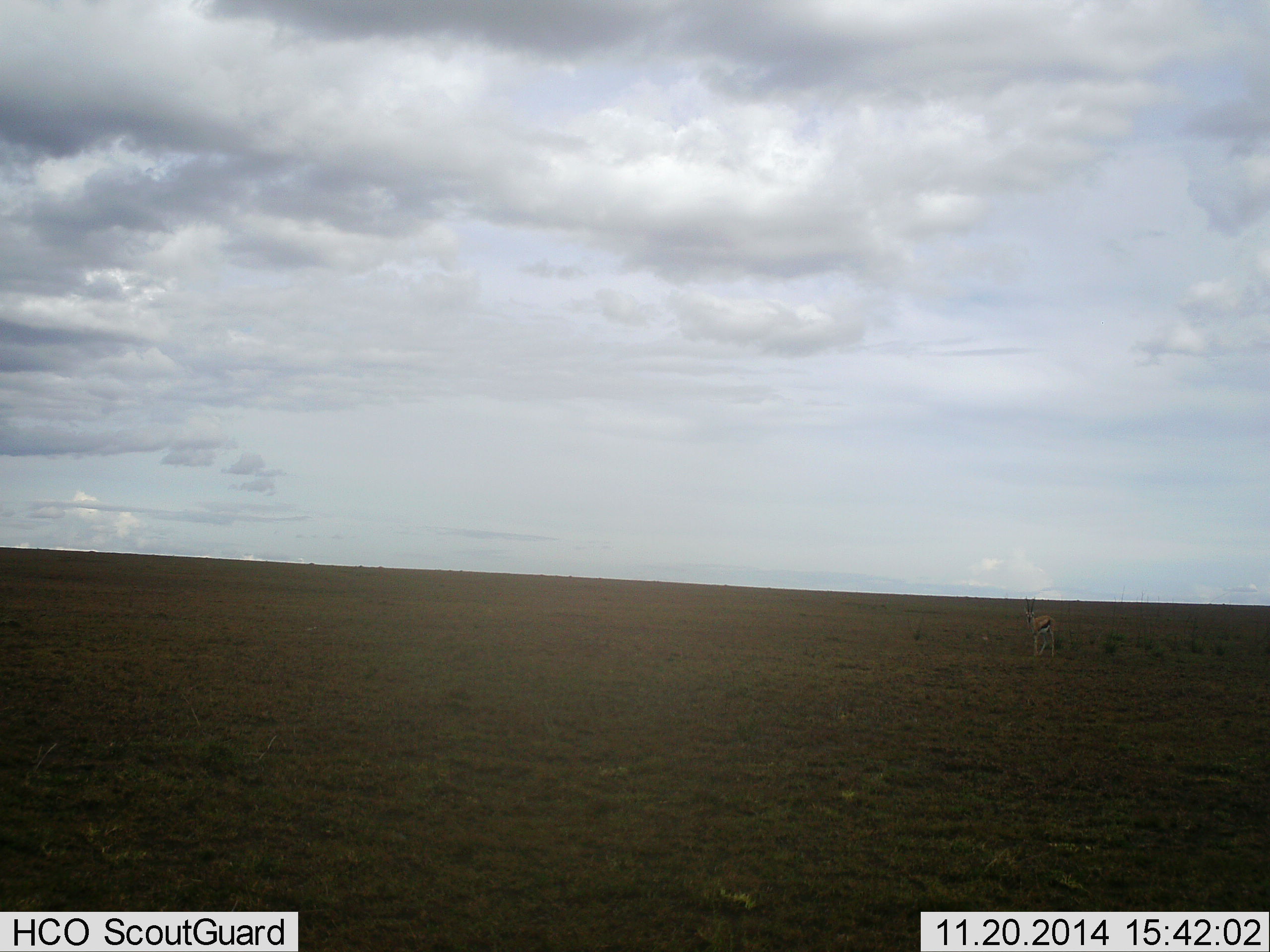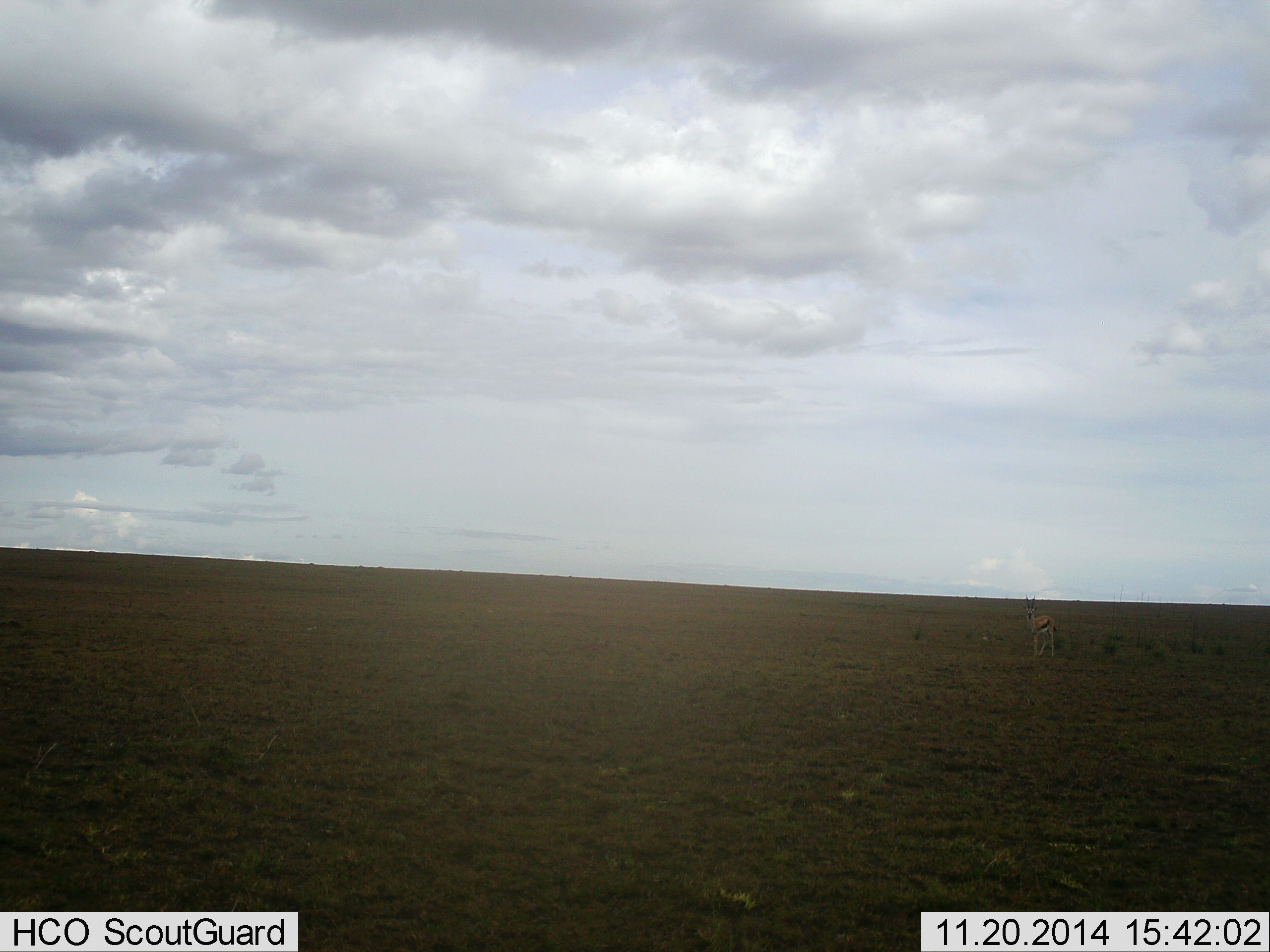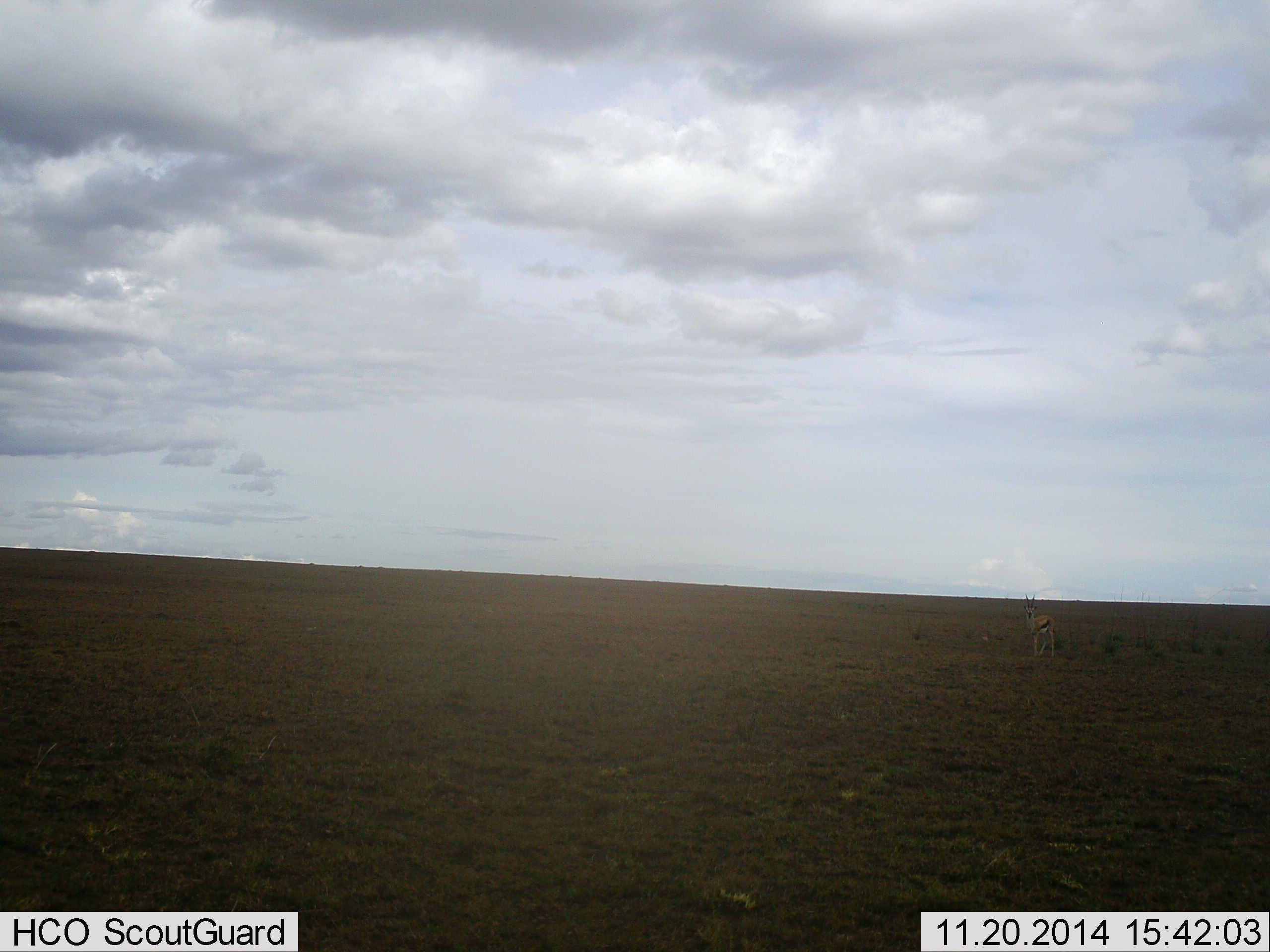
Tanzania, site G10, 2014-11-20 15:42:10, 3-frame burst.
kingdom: Animalia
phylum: Chordata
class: Mammalia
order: Artiodactyla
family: Bovidae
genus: Eudorcas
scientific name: Eudorcas thomsonii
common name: thomson's gazelle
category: gazellethomsons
Gazellethomsons (thomson's gazelle) (Eudorcas thomsonii), count 1. Behavior (volunteer vote fractions): standing 100%, resting 0%, moving 0%, interacting 0%. Young present (vote fraction): 0%. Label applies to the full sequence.